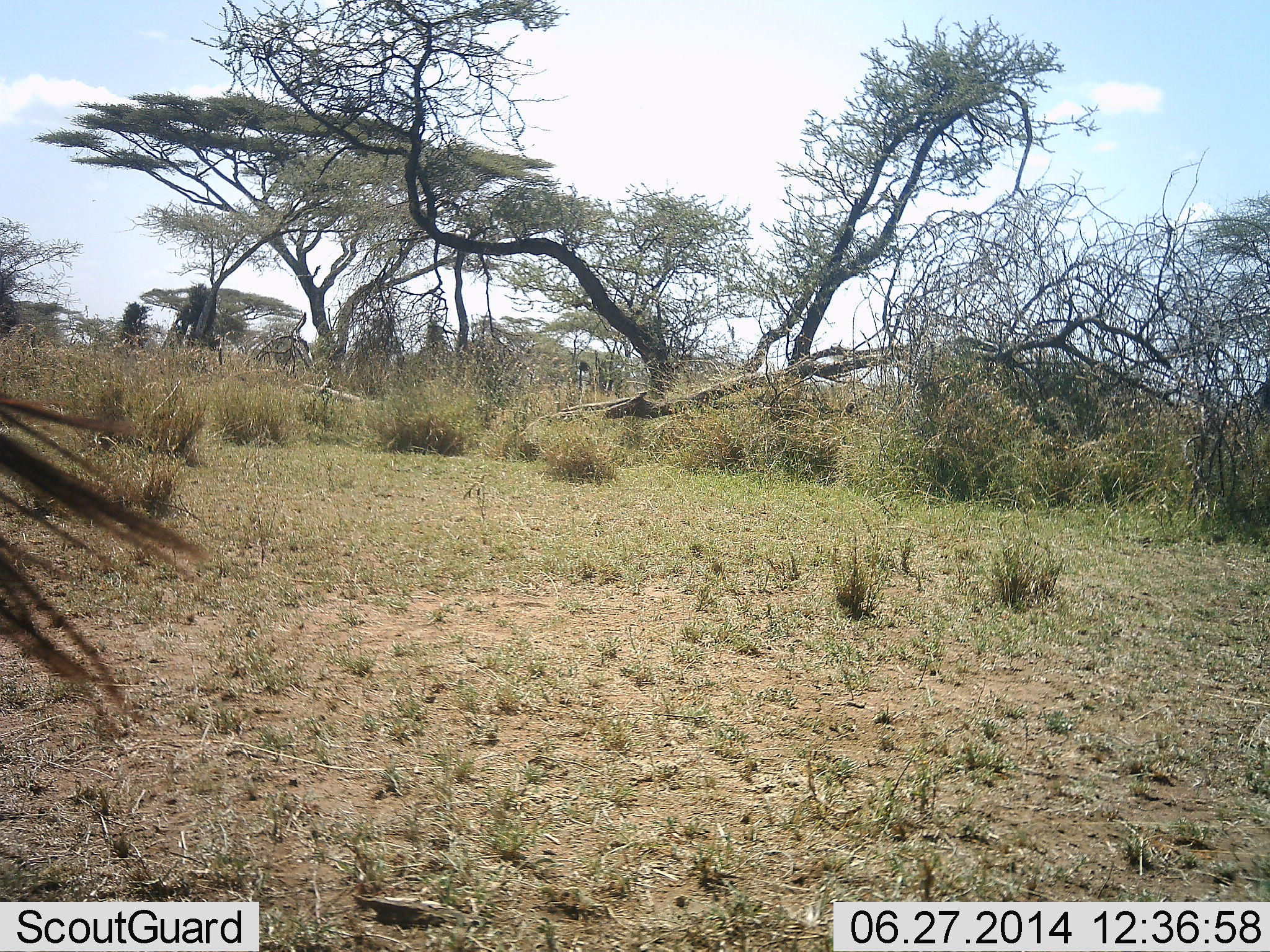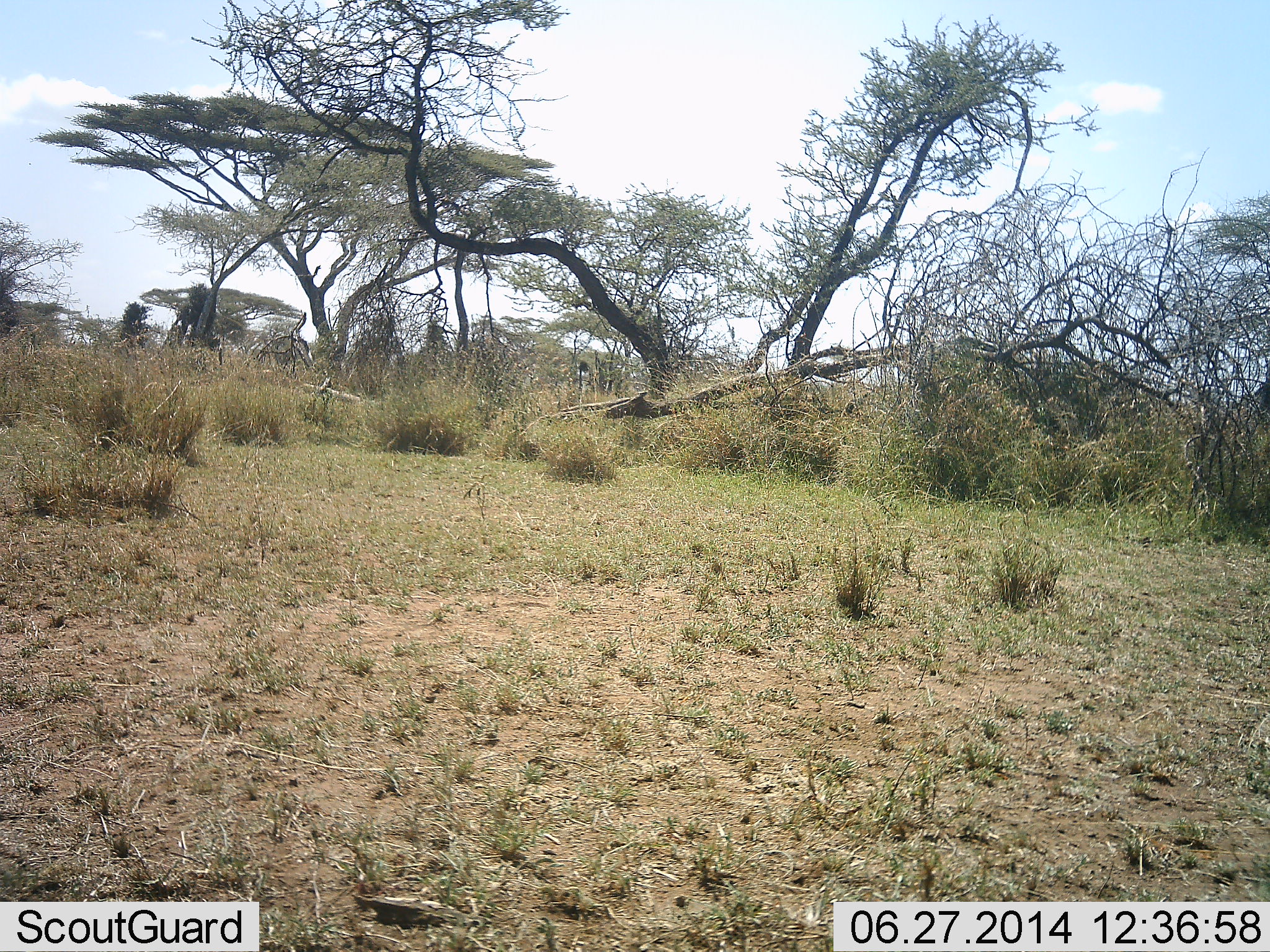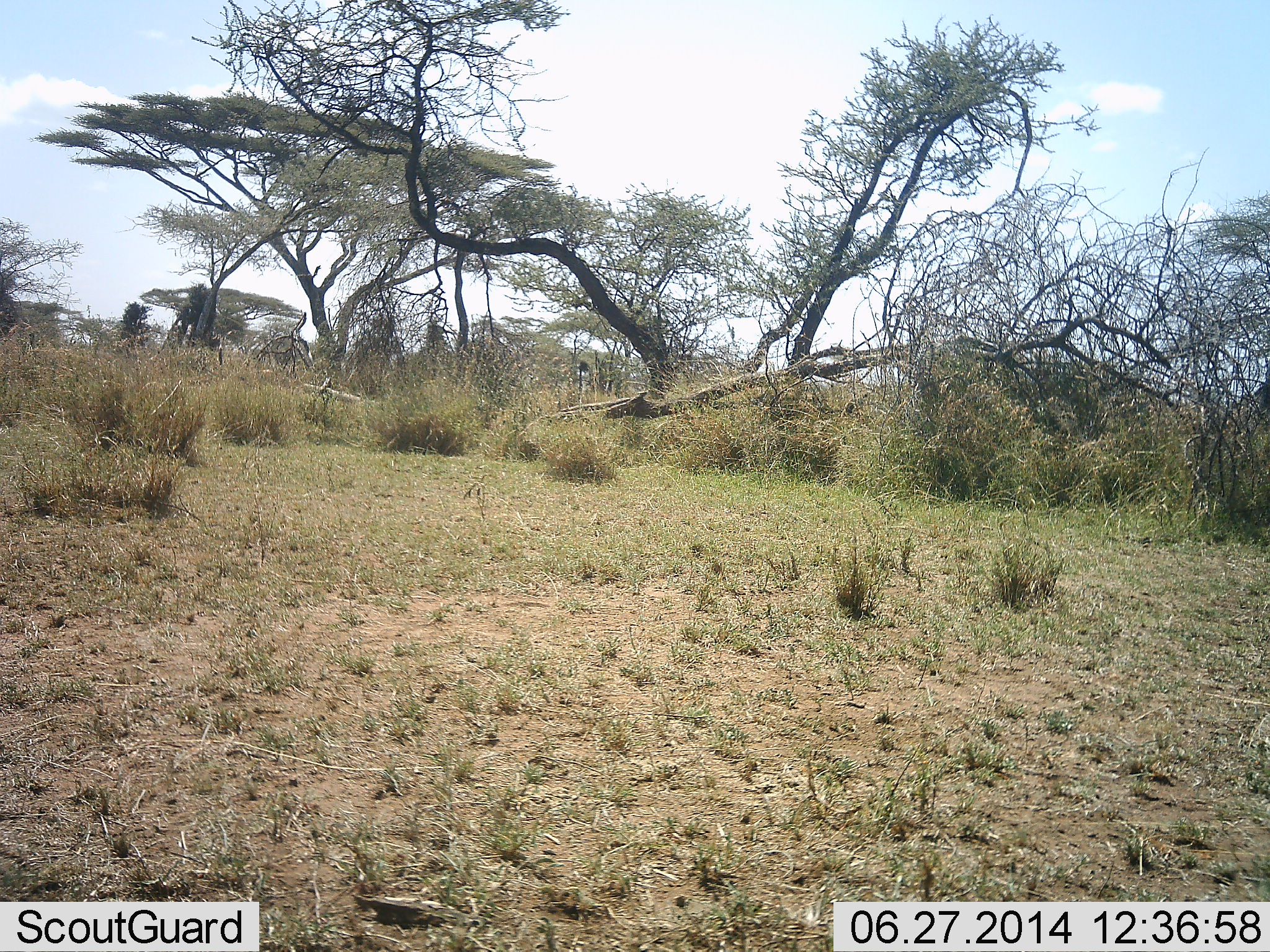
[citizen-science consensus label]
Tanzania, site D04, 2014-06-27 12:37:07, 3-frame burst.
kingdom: Animalia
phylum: Chordata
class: Mammalia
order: Artiodactyla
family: Bovidae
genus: Connochaetes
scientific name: Connochaetes taurinus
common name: blue wildebeest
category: wildebeest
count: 1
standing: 67%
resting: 0%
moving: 33%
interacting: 0%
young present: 0%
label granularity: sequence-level